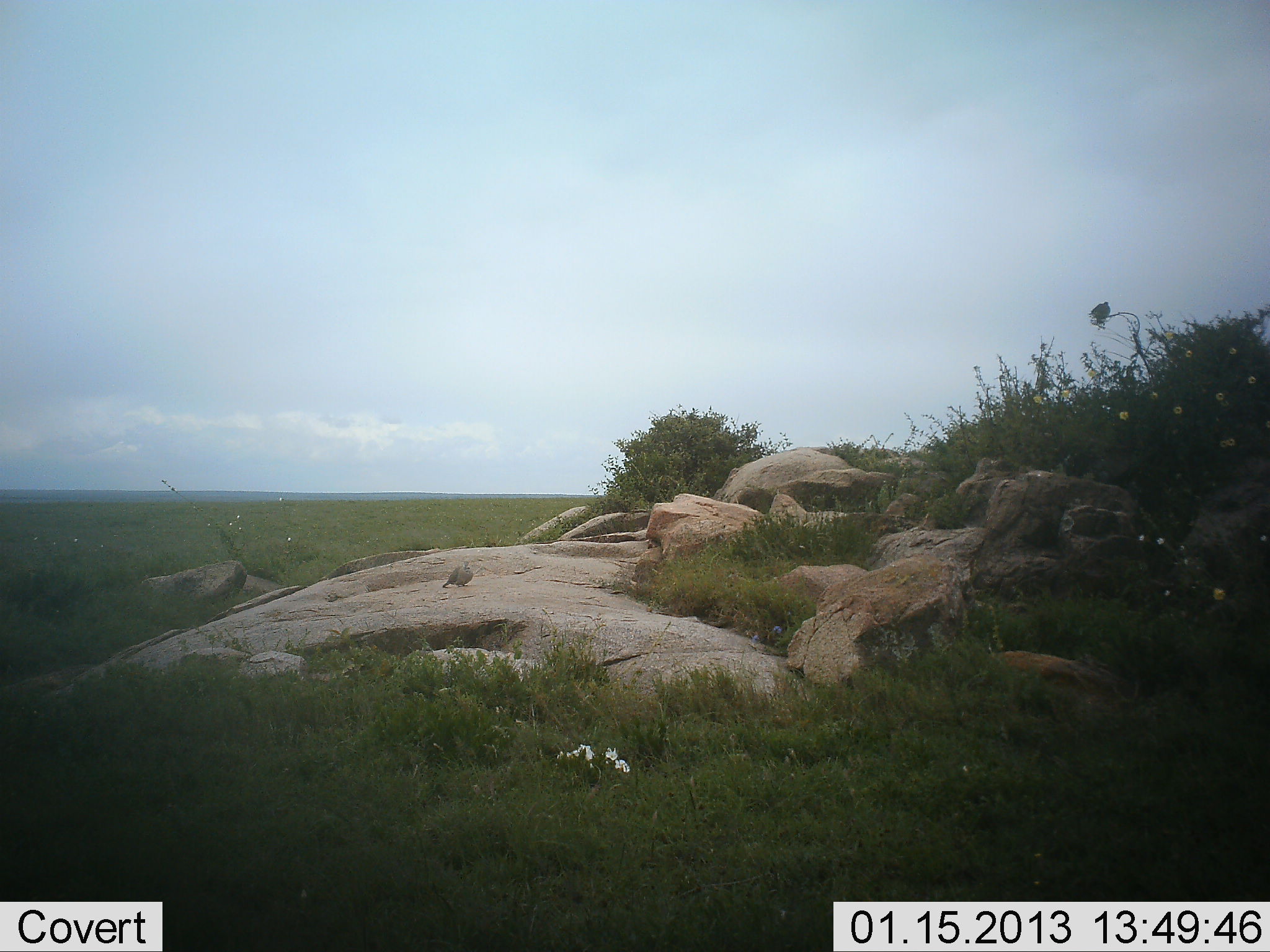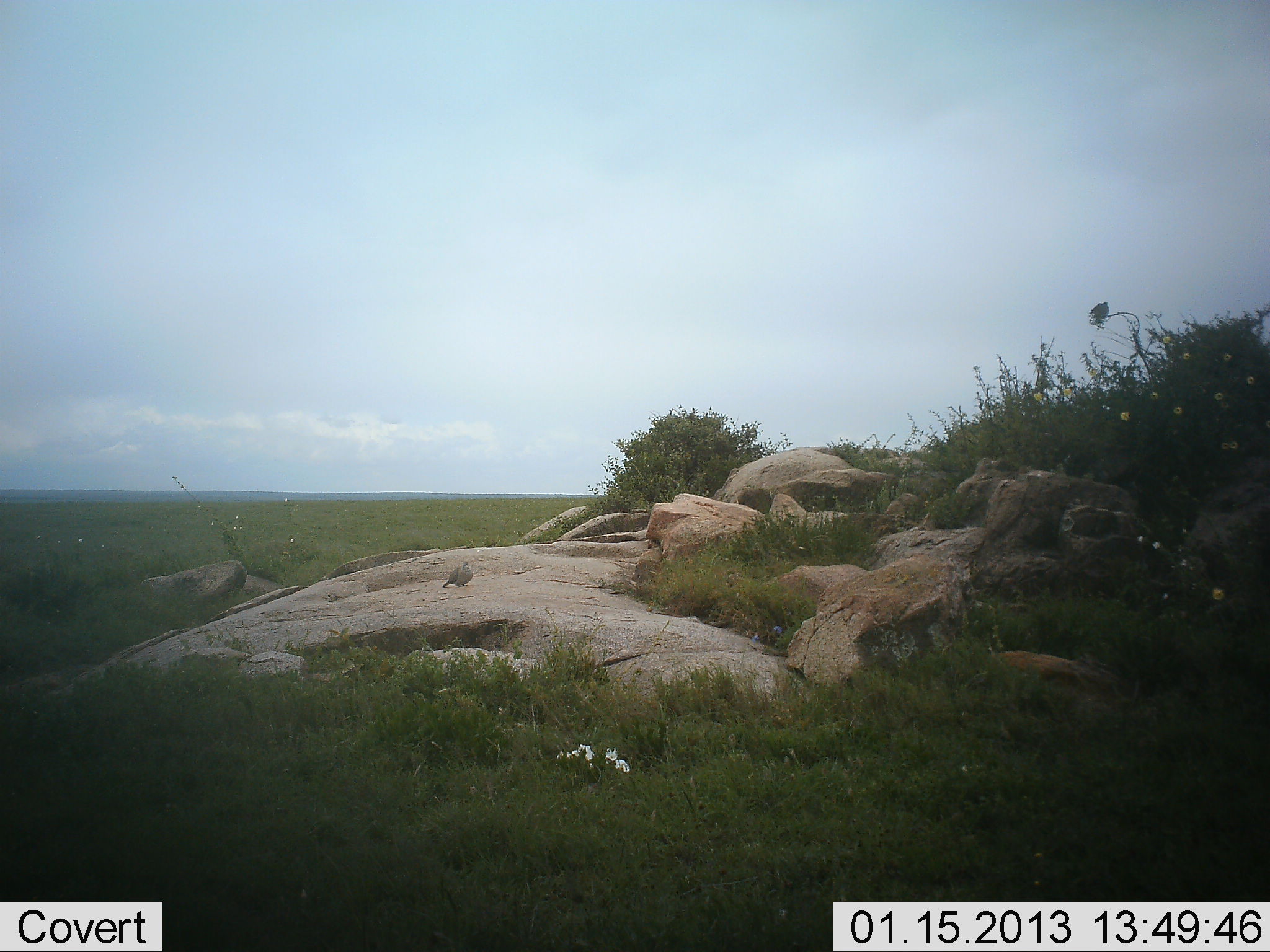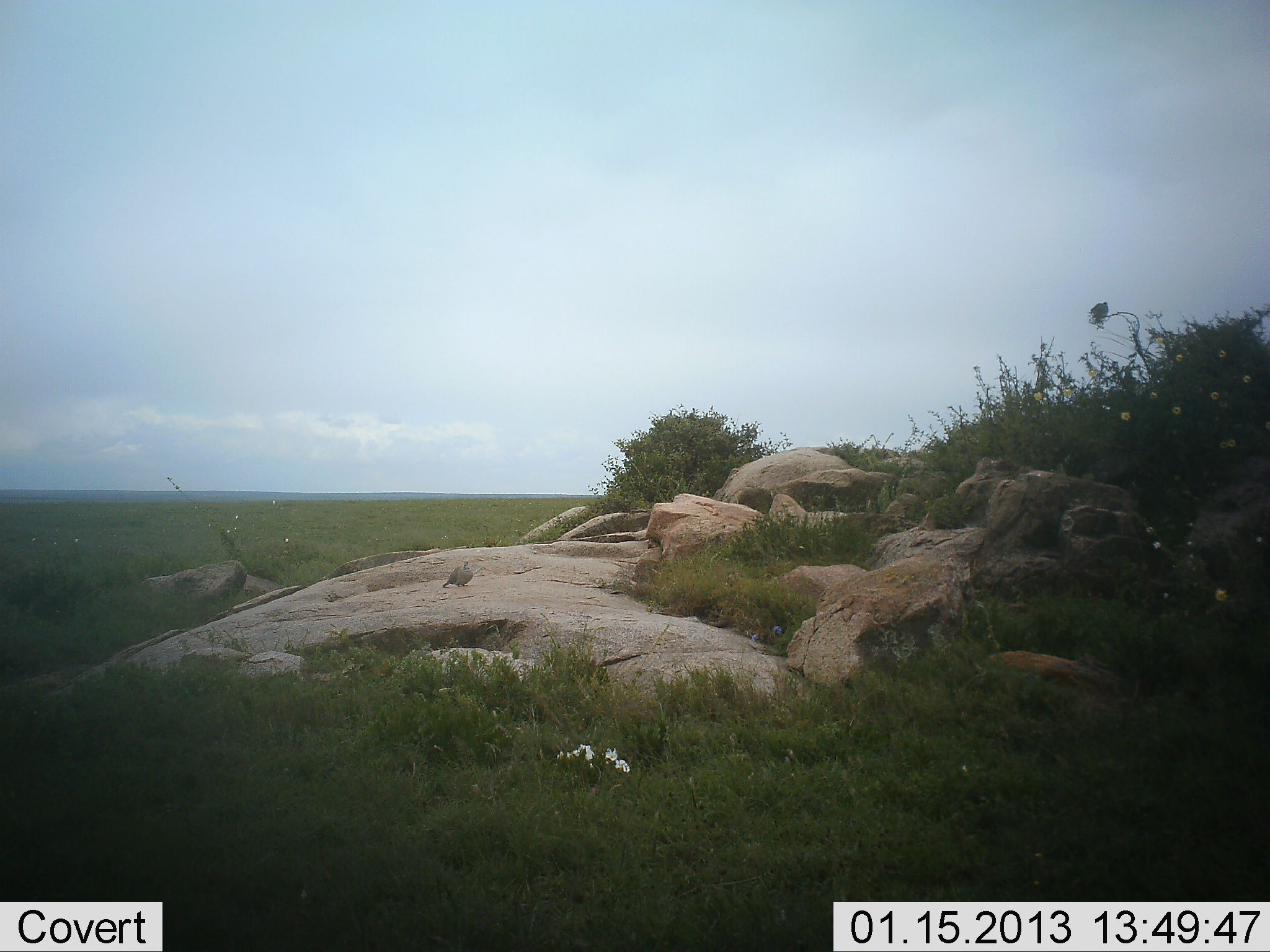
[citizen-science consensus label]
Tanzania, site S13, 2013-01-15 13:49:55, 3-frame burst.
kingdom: Animalia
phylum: Chordata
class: Aves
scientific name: Aves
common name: bird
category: otherbird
Otherbird (bird) (Aves), count 1. Behavior (volunteer vote fractions): standing 33%, resting 67%, moving 0%, interacting 0%. Young present (vote fraction): 0%. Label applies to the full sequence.